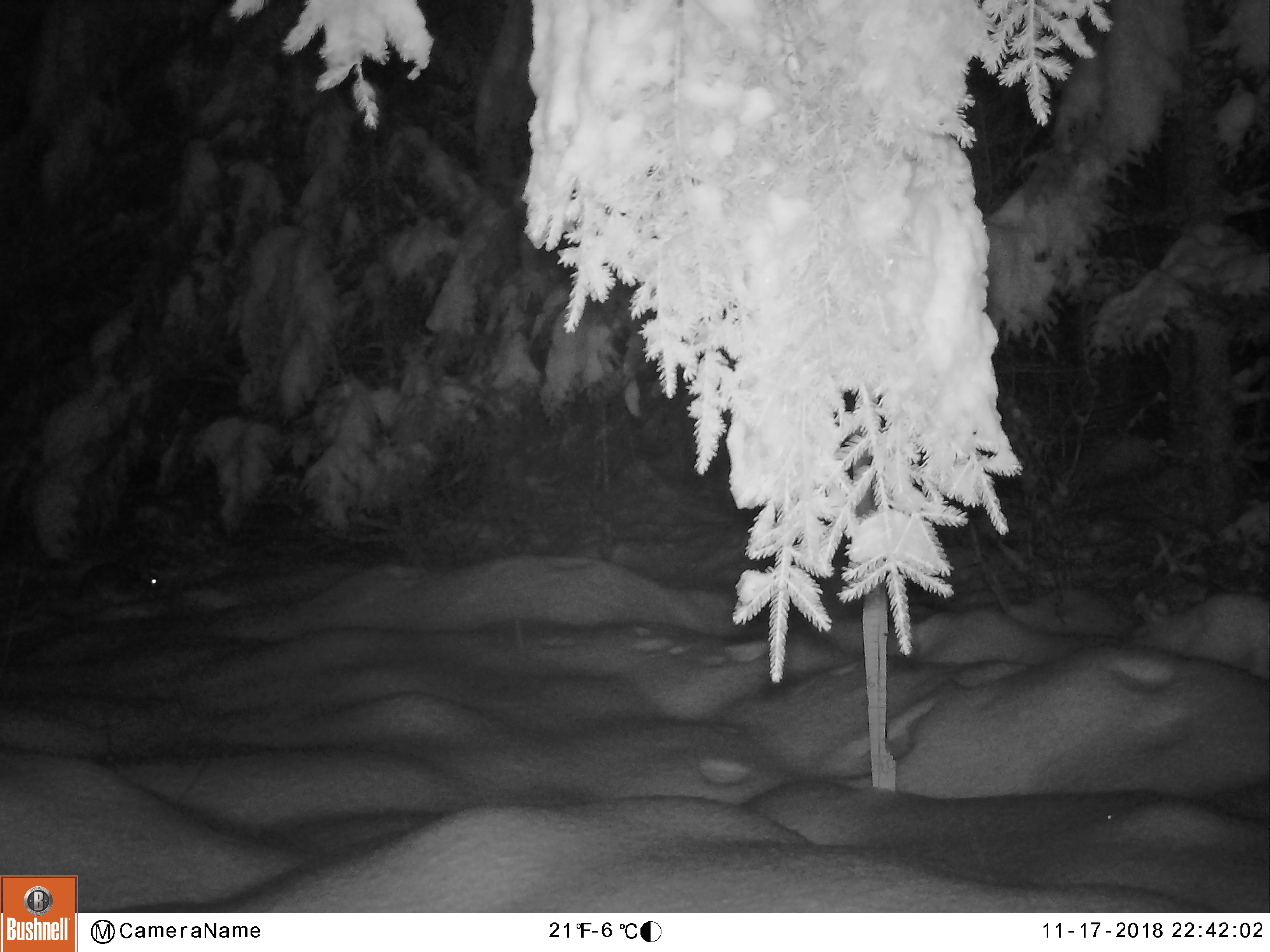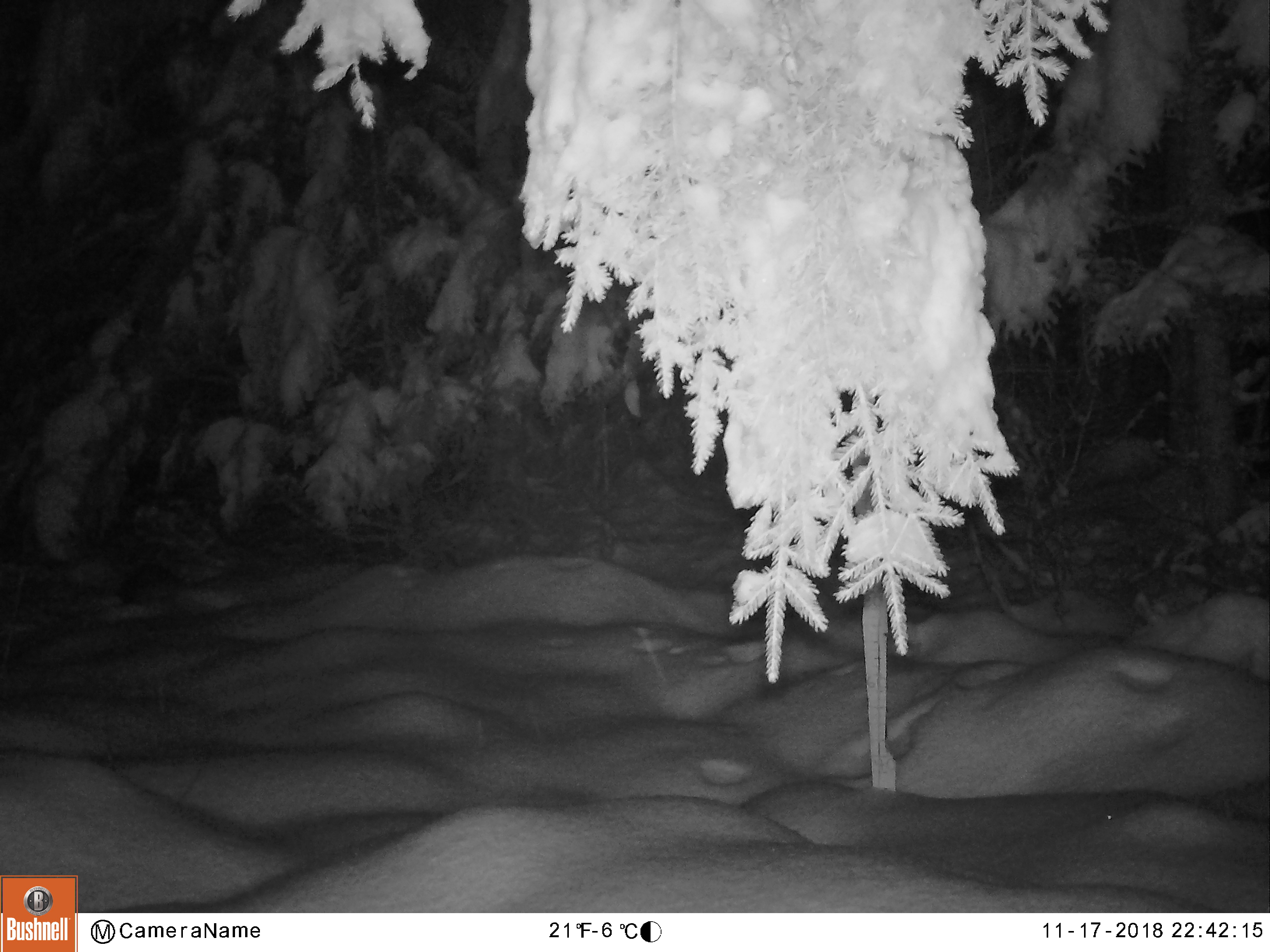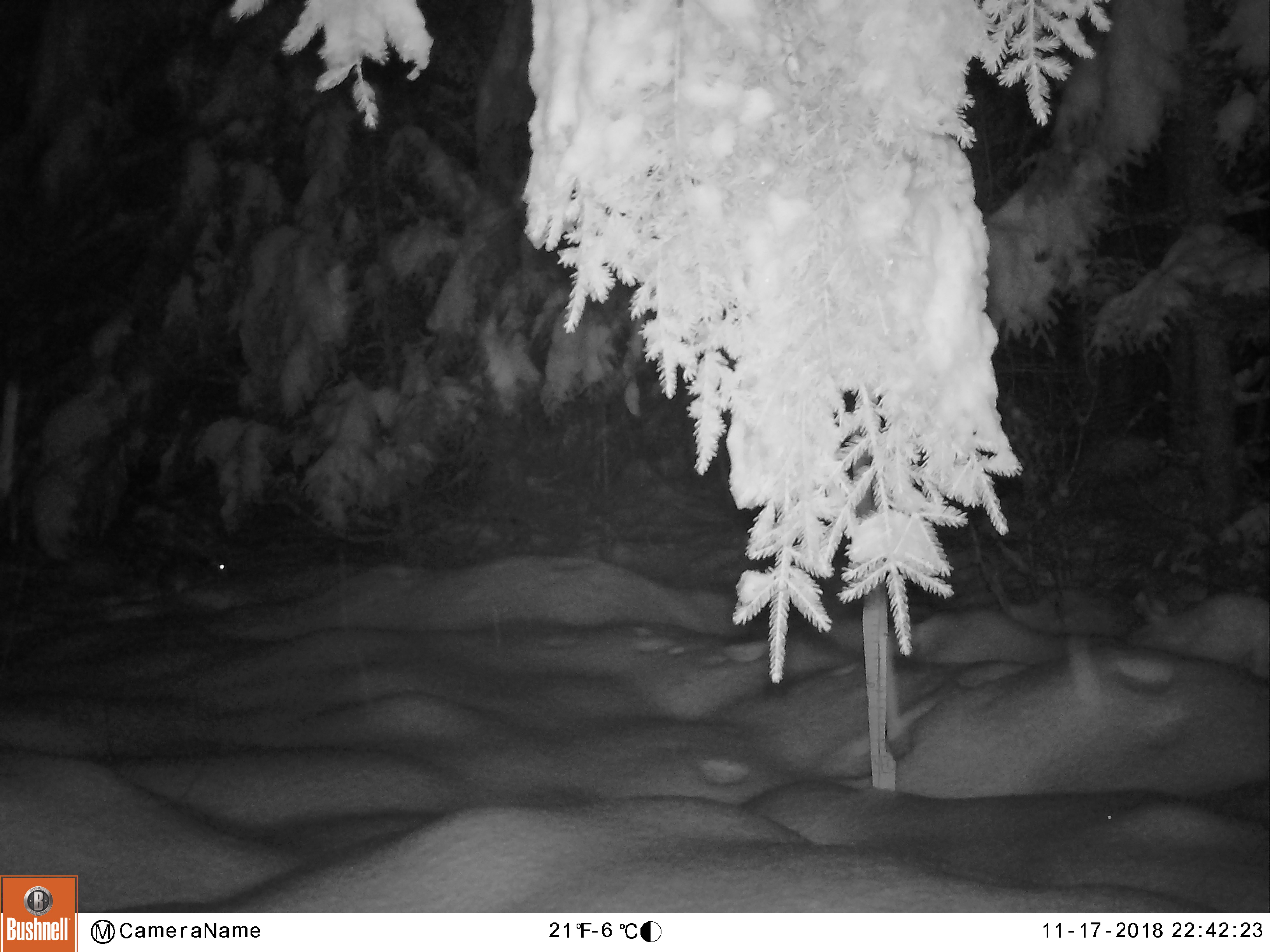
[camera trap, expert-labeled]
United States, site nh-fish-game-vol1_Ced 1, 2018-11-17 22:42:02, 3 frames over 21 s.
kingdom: Animalia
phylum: Chordata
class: Mammalia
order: Lagomorpha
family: Leporidae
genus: Lepus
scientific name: Lepus americanus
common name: snowshoe hare